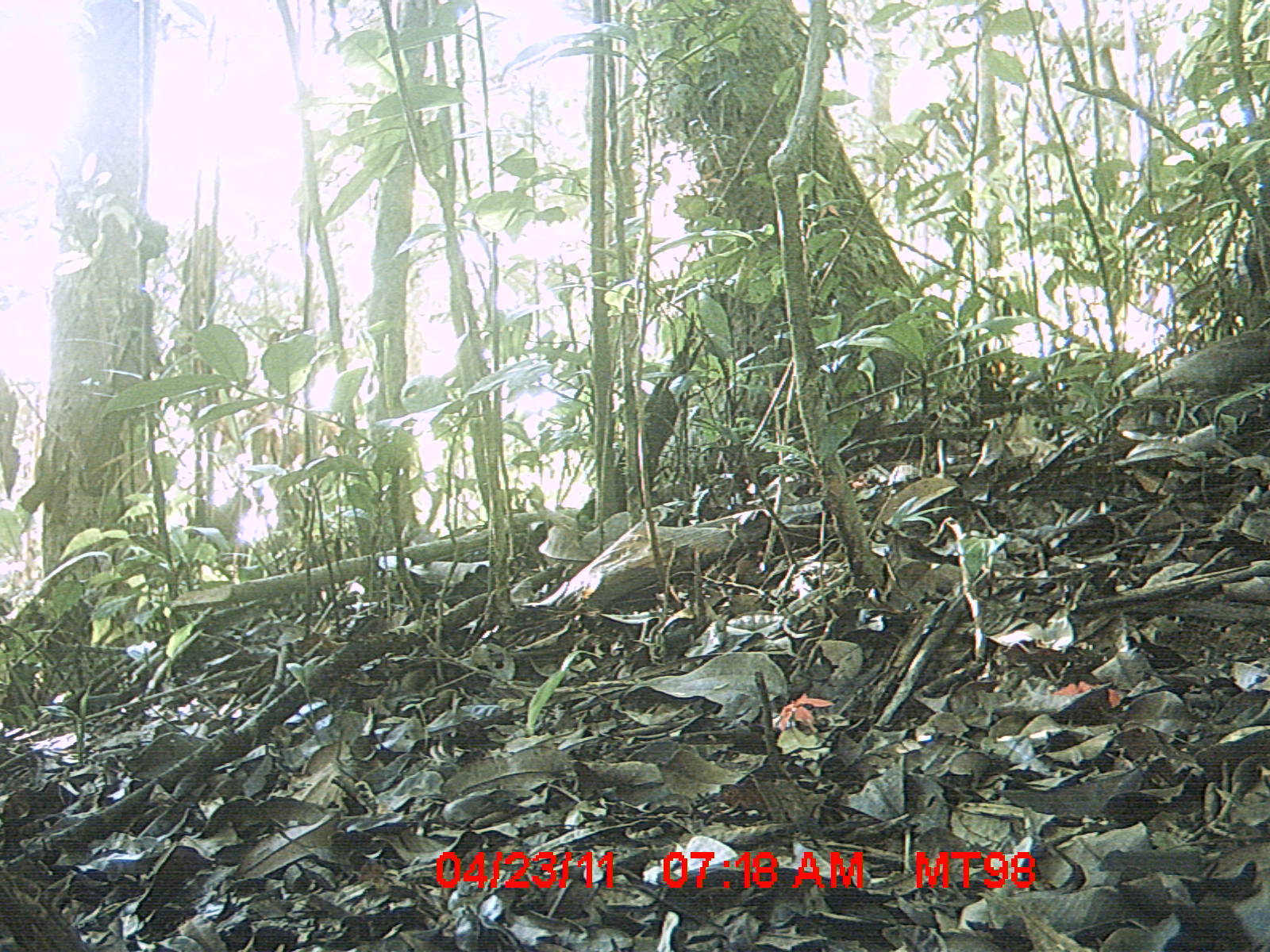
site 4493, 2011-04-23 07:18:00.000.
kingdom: Animalia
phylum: Chordata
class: Aves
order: Cuculiformes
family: Cuculidae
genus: Coua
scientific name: Coua serriana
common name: red-breasted coua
Coua serriana (red-breasted coua), count 1.